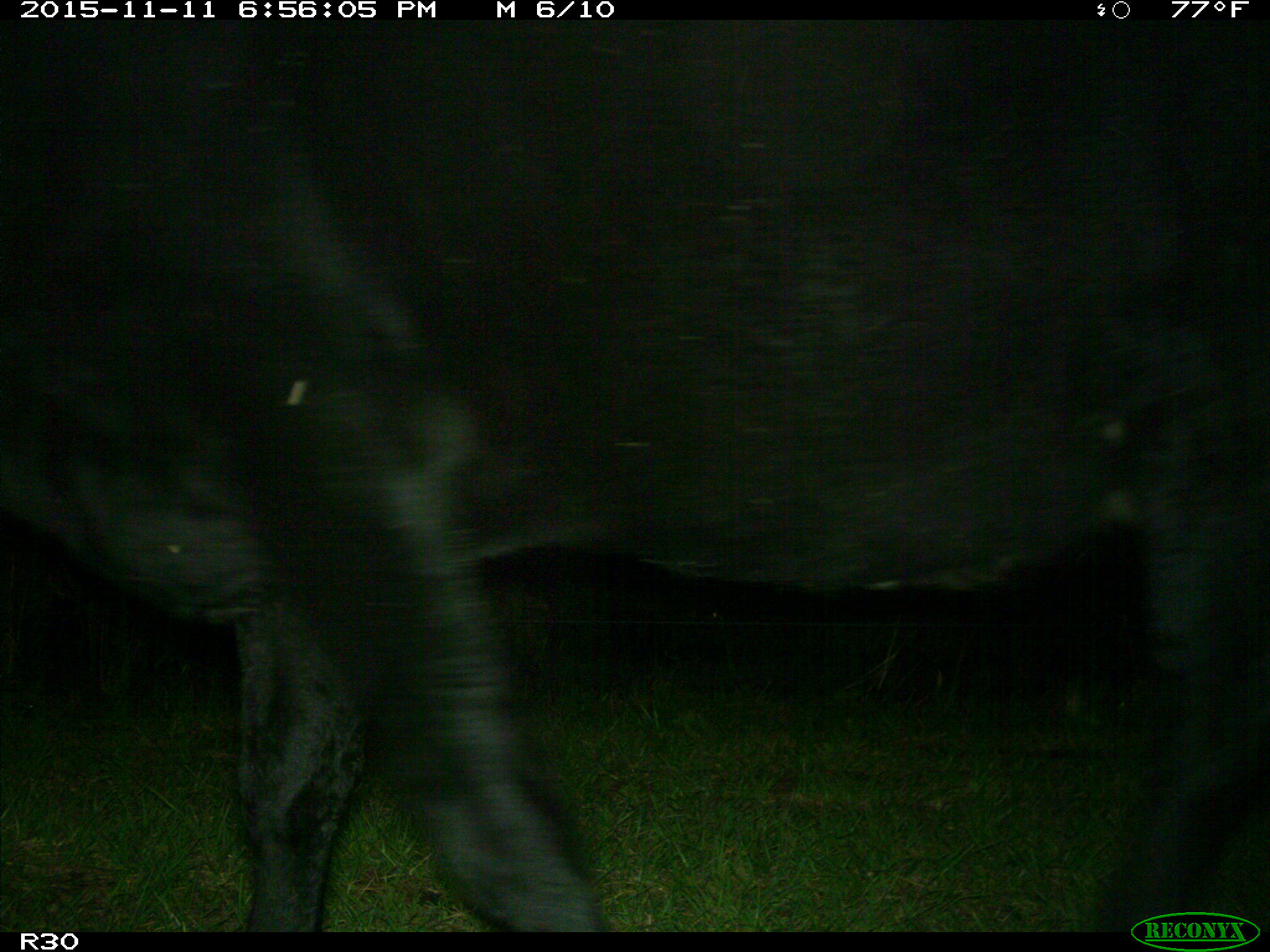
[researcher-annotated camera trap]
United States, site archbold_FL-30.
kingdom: Animalia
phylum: Chordata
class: Mammalia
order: Artiodactyla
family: Bovidae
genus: Bos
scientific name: Bos taurus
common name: domestic cow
Bos taurus (domestic cow).